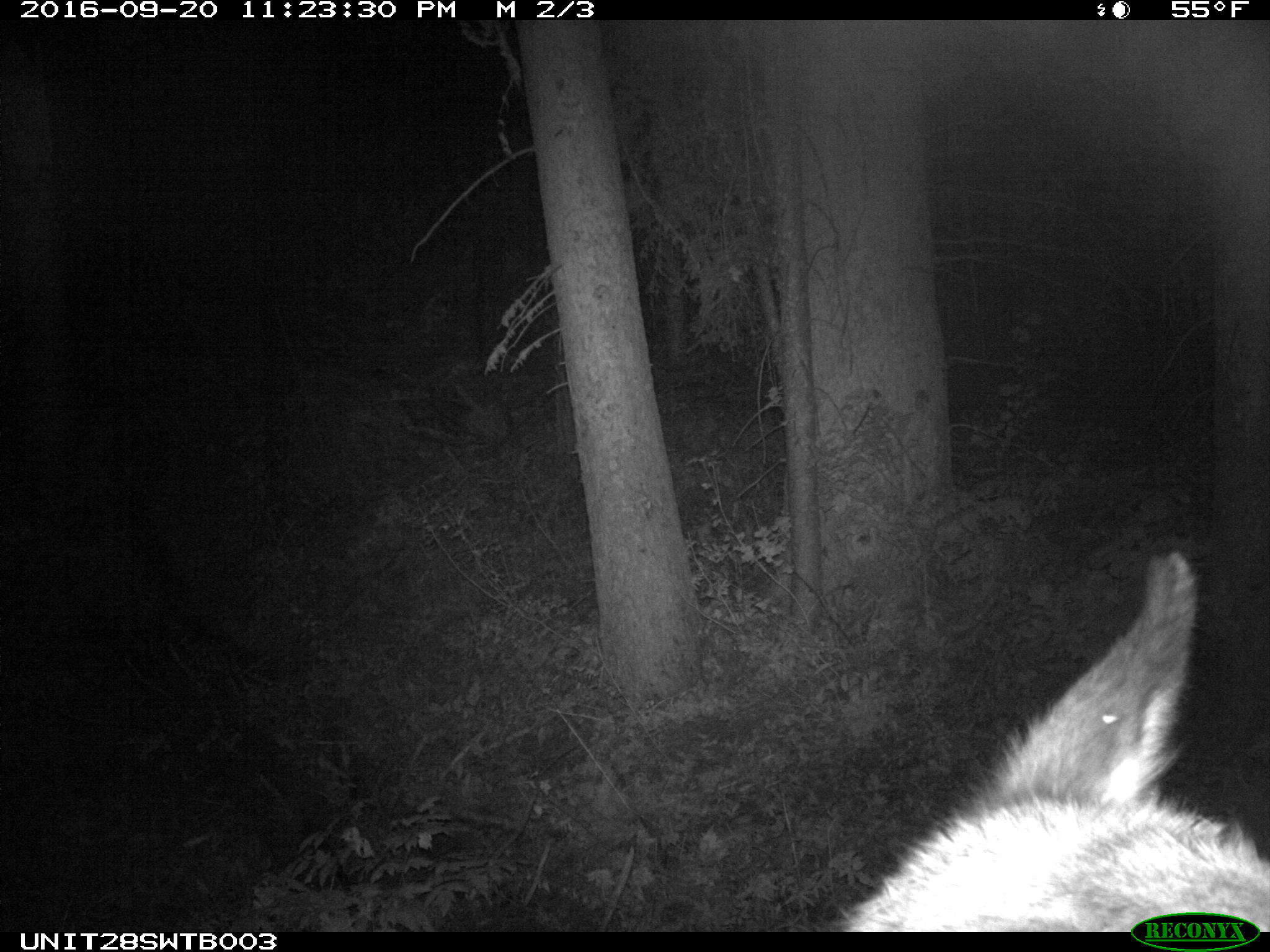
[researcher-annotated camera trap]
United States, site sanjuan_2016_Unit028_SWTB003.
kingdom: Animalia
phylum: Chordata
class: Mammalia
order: Artiodactyla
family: Cervidae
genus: Cervus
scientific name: Cervus elaphus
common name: red deer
Cervus elaphus (red deer).